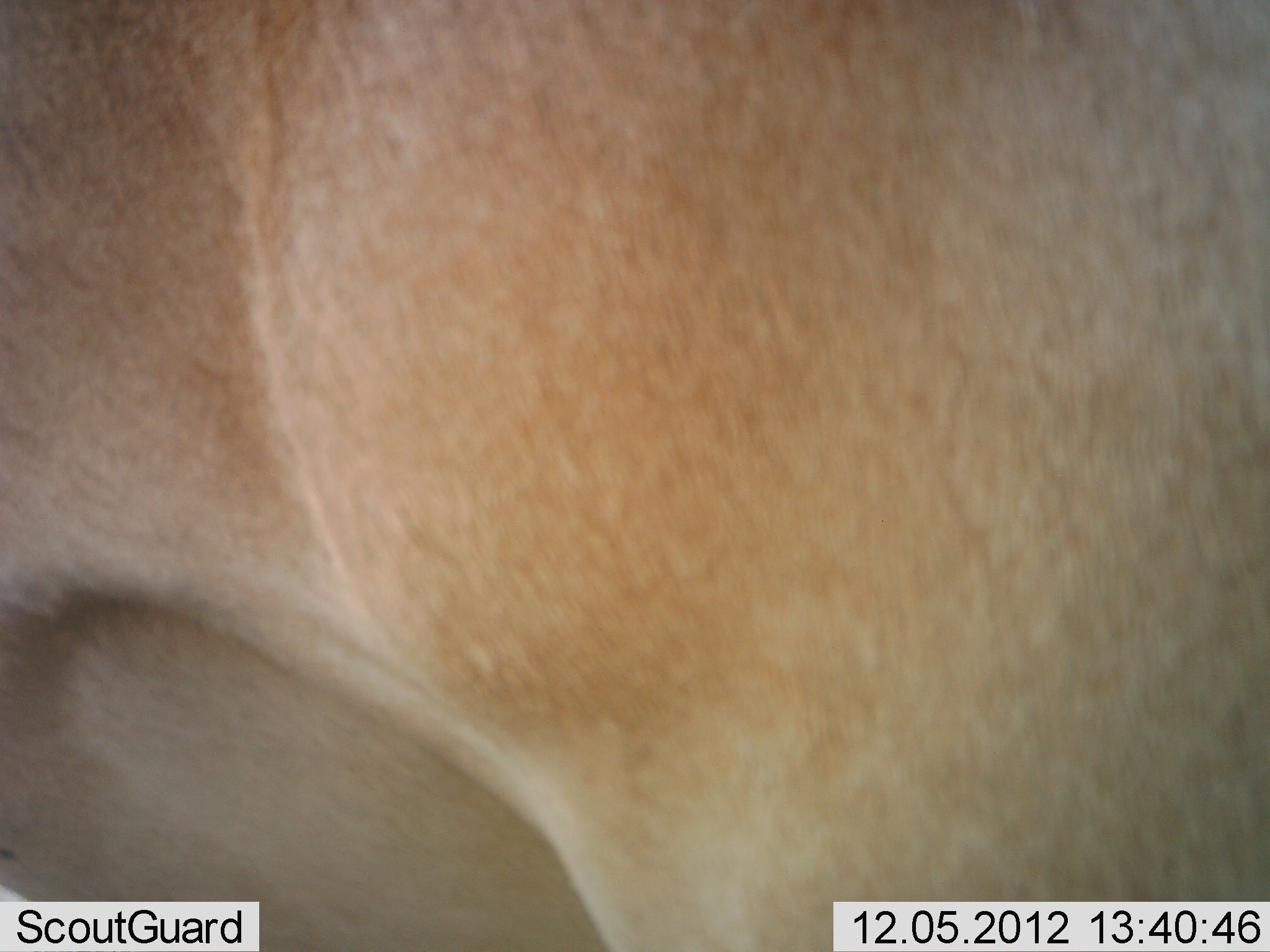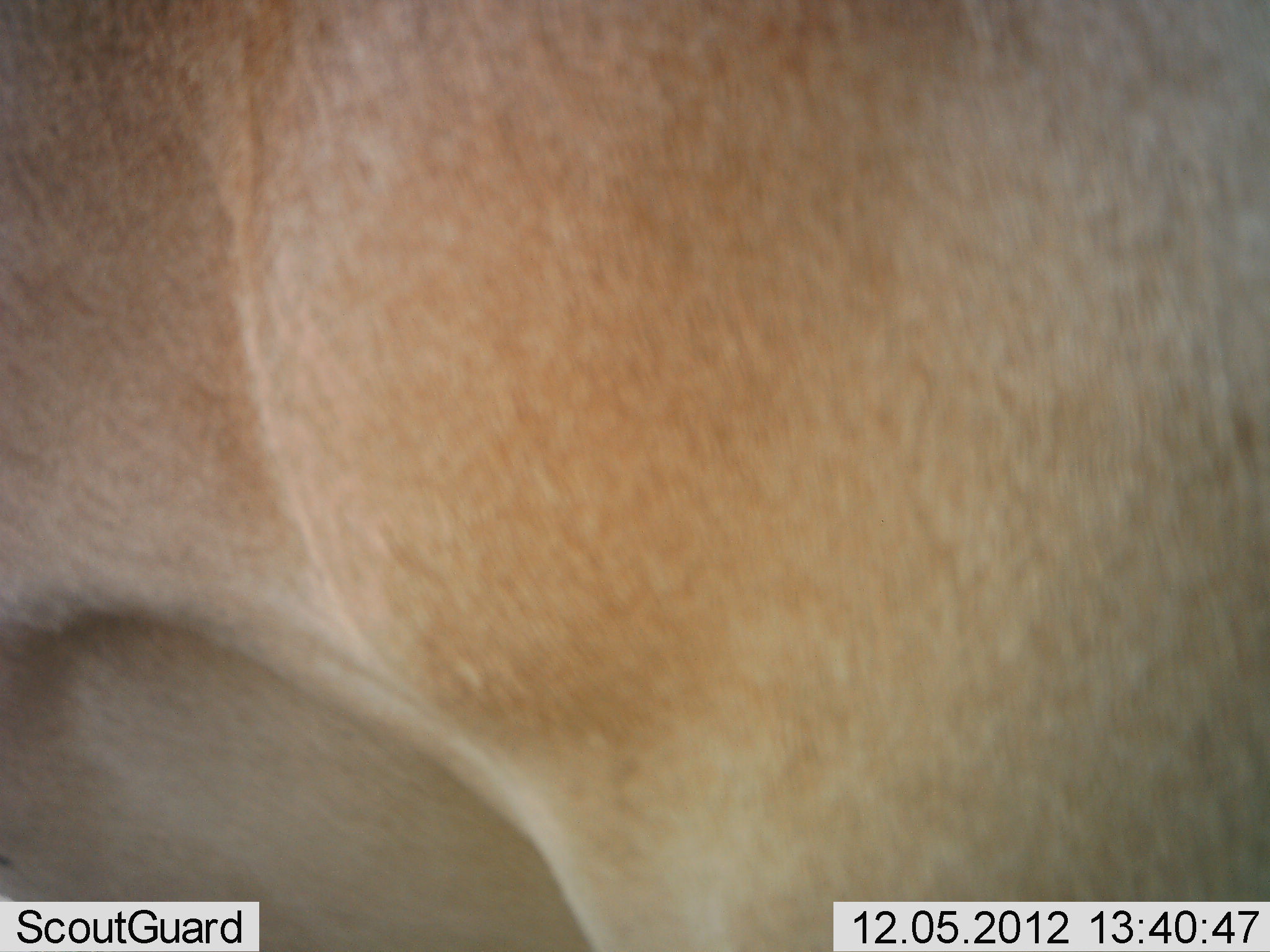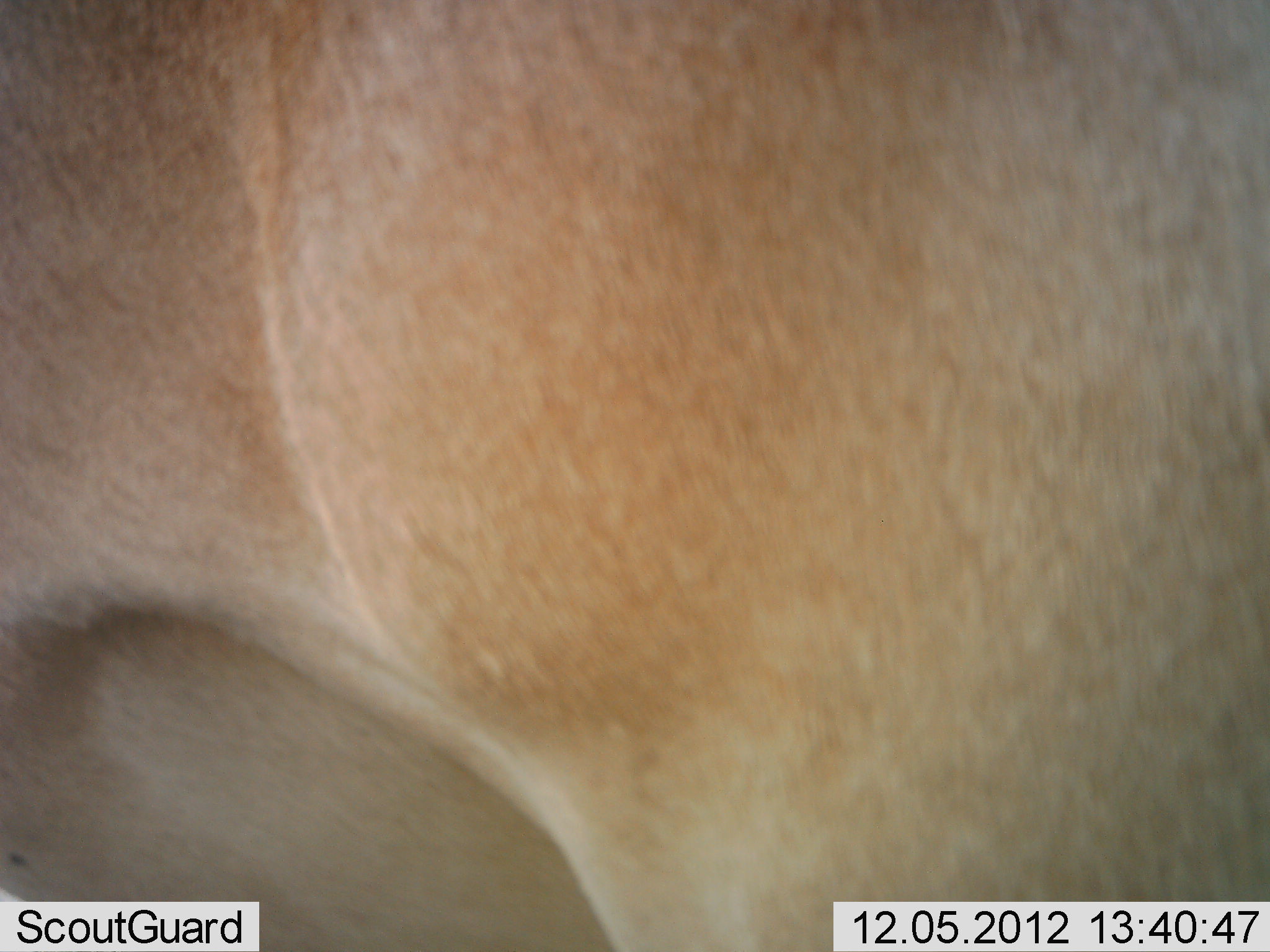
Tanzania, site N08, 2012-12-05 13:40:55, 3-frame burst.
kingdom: Animalia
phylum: Chordata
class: Mammalia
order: Artiodactyla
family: Bovidae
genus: Alcelaphus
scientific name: Alcelaphus buselaphus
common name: hartebeest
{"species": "hartebeest (Alcelaphus buselaphus)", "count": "1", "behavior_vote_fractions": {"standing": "100%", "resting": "0%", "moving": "0%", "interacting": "0%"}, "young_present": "0%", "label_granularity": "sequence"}